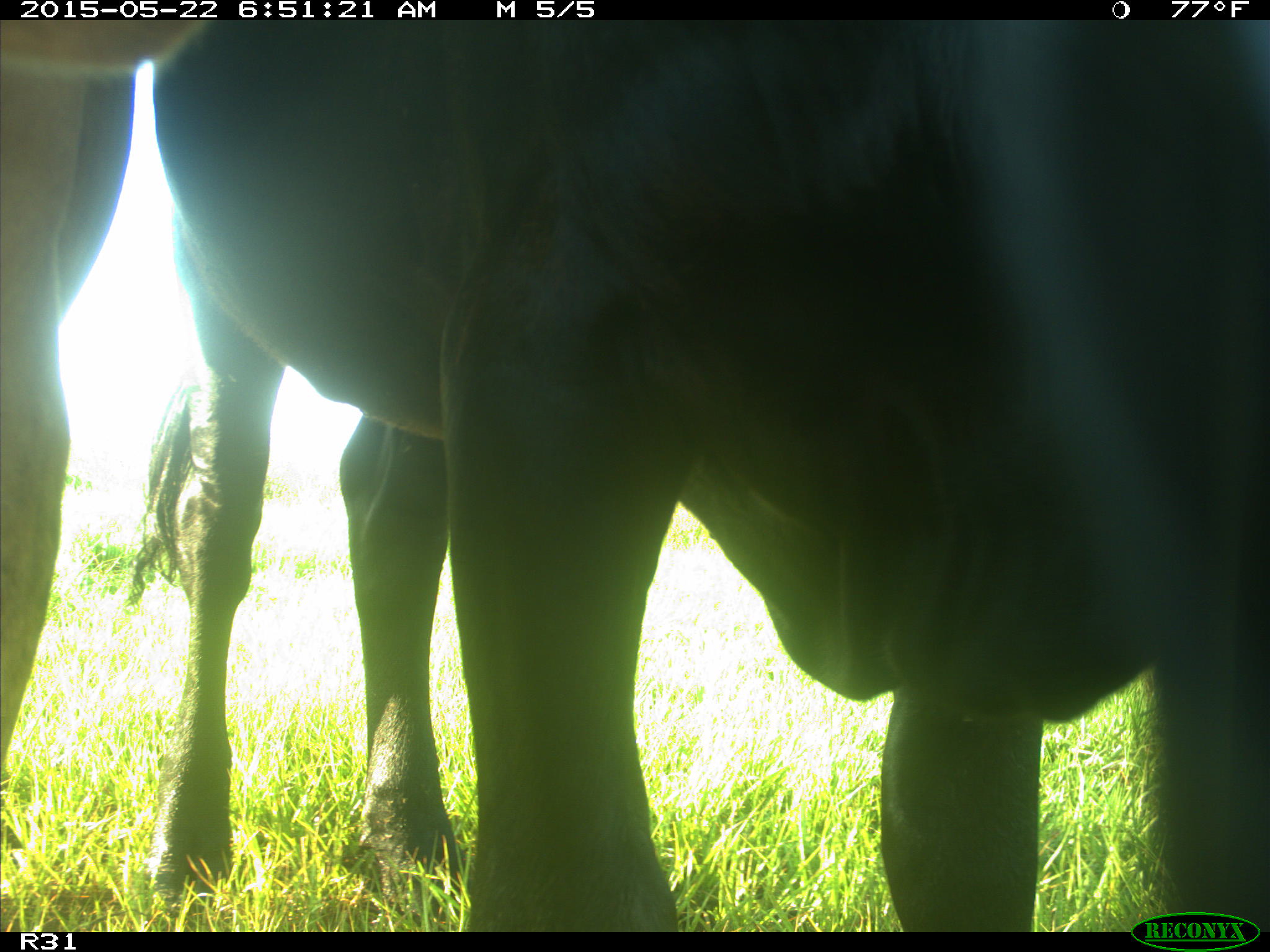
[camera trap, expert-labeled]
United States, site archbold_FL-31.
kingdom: Animalia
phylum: Chordata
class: Mammalia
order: Artiodactyla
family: Bovidae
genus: Bos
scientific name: Bos taurus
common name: domestic cow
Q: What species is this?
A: Bos taurus (domestic cow).